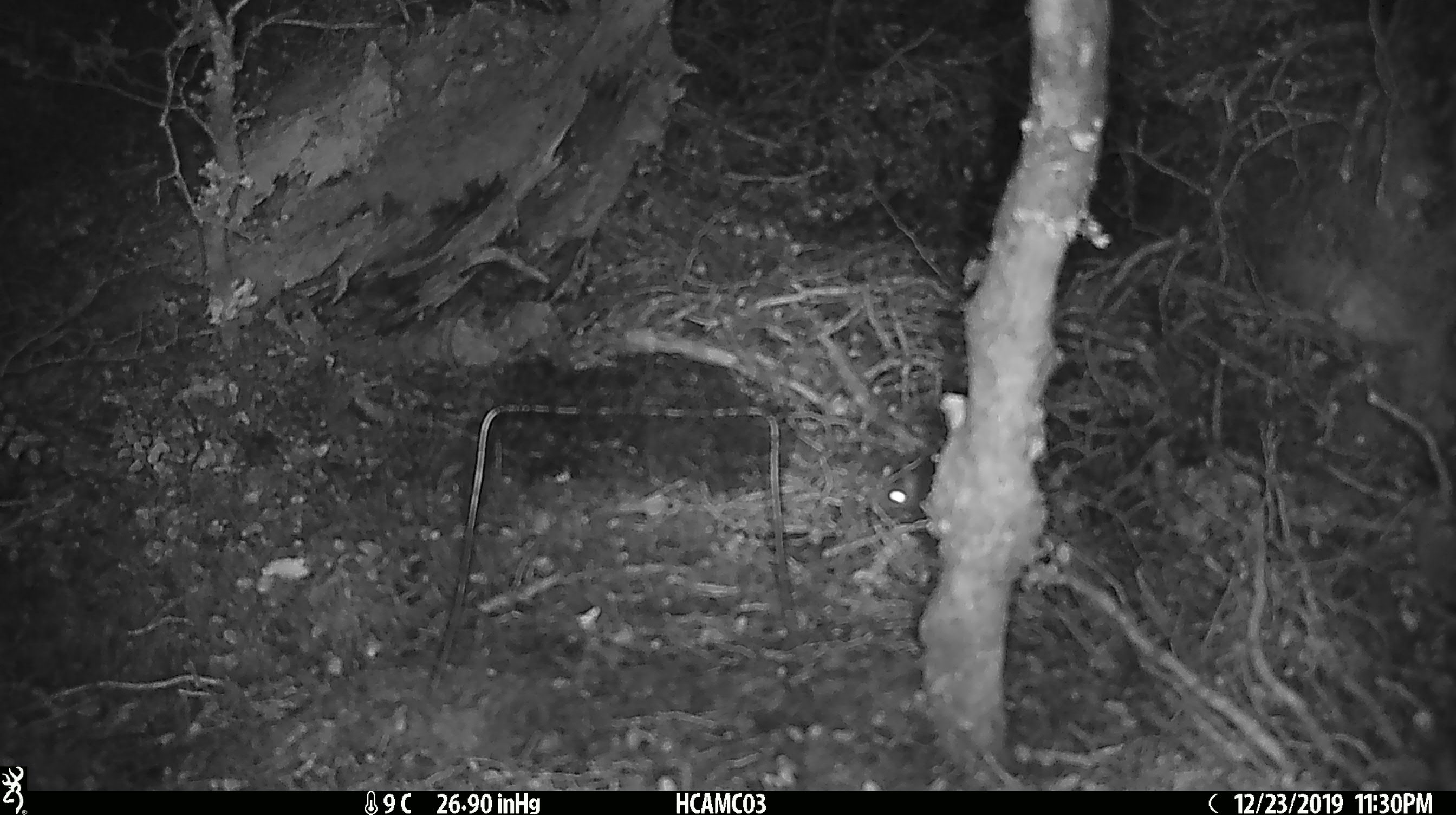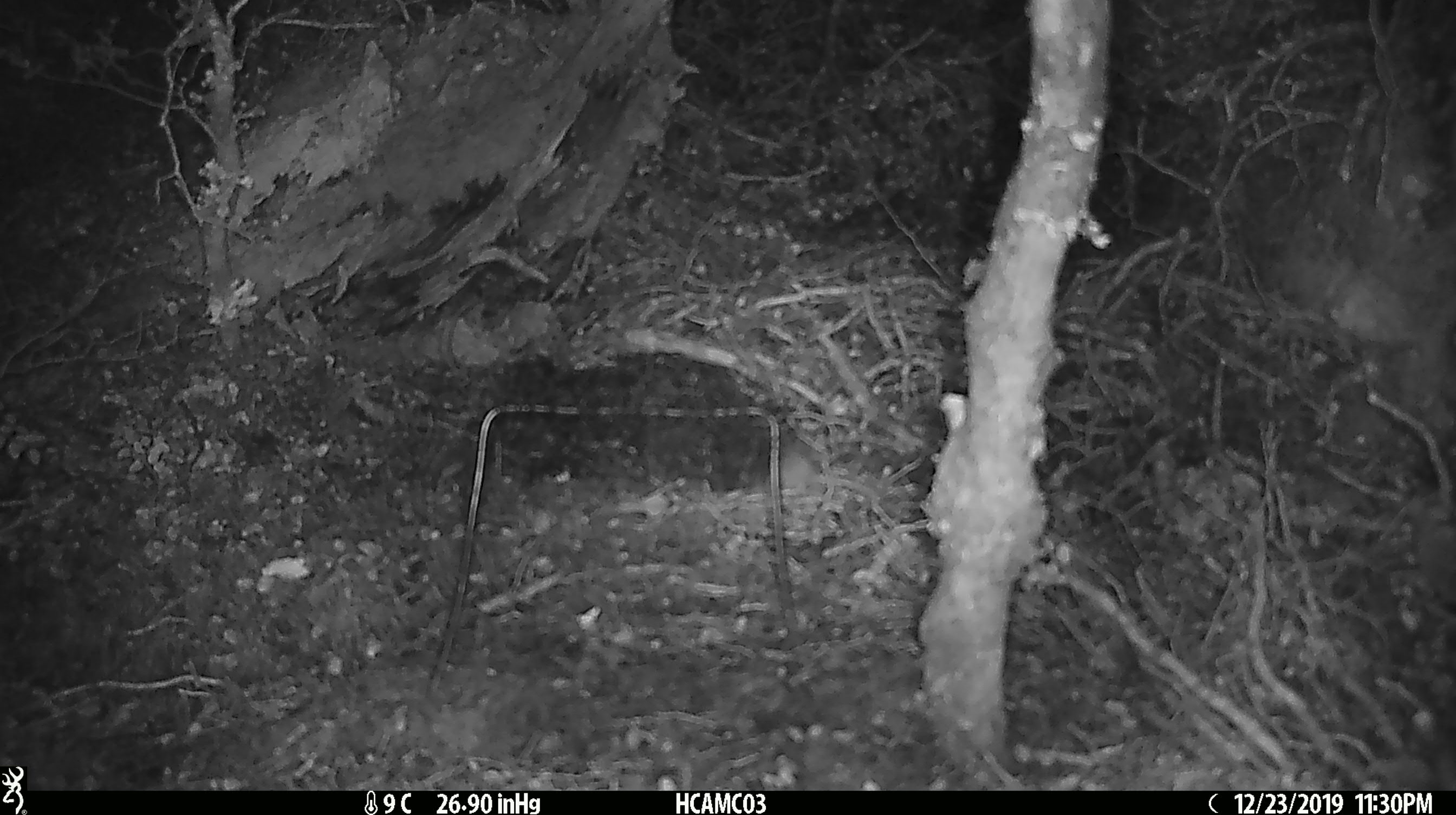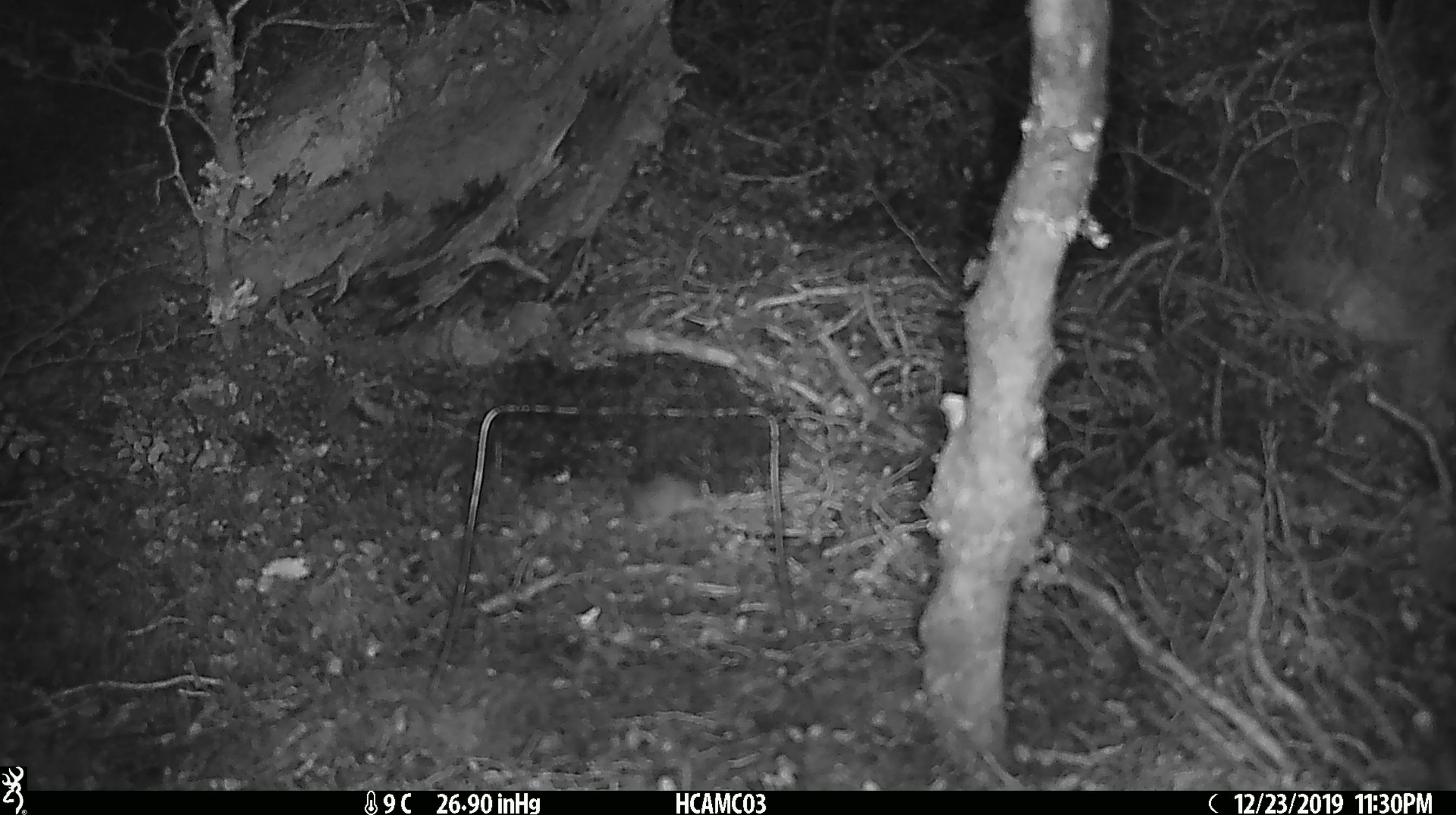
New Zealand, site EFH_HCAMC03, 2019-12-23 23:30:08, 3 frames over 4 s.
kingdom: Animalia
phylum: Chordata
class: Mammalia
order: Rodentia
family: Muridae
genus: Mus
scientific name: Mus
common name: mouse